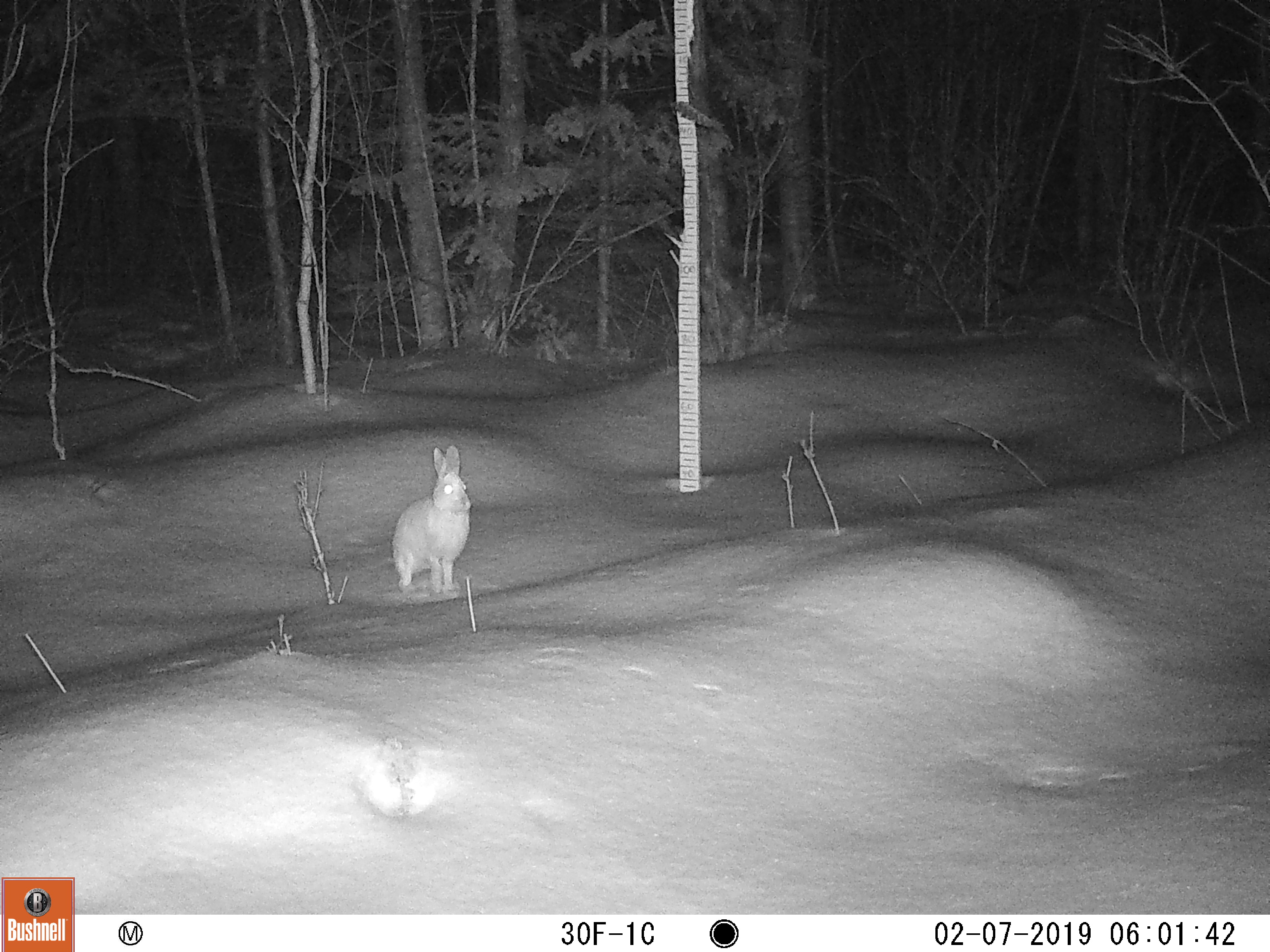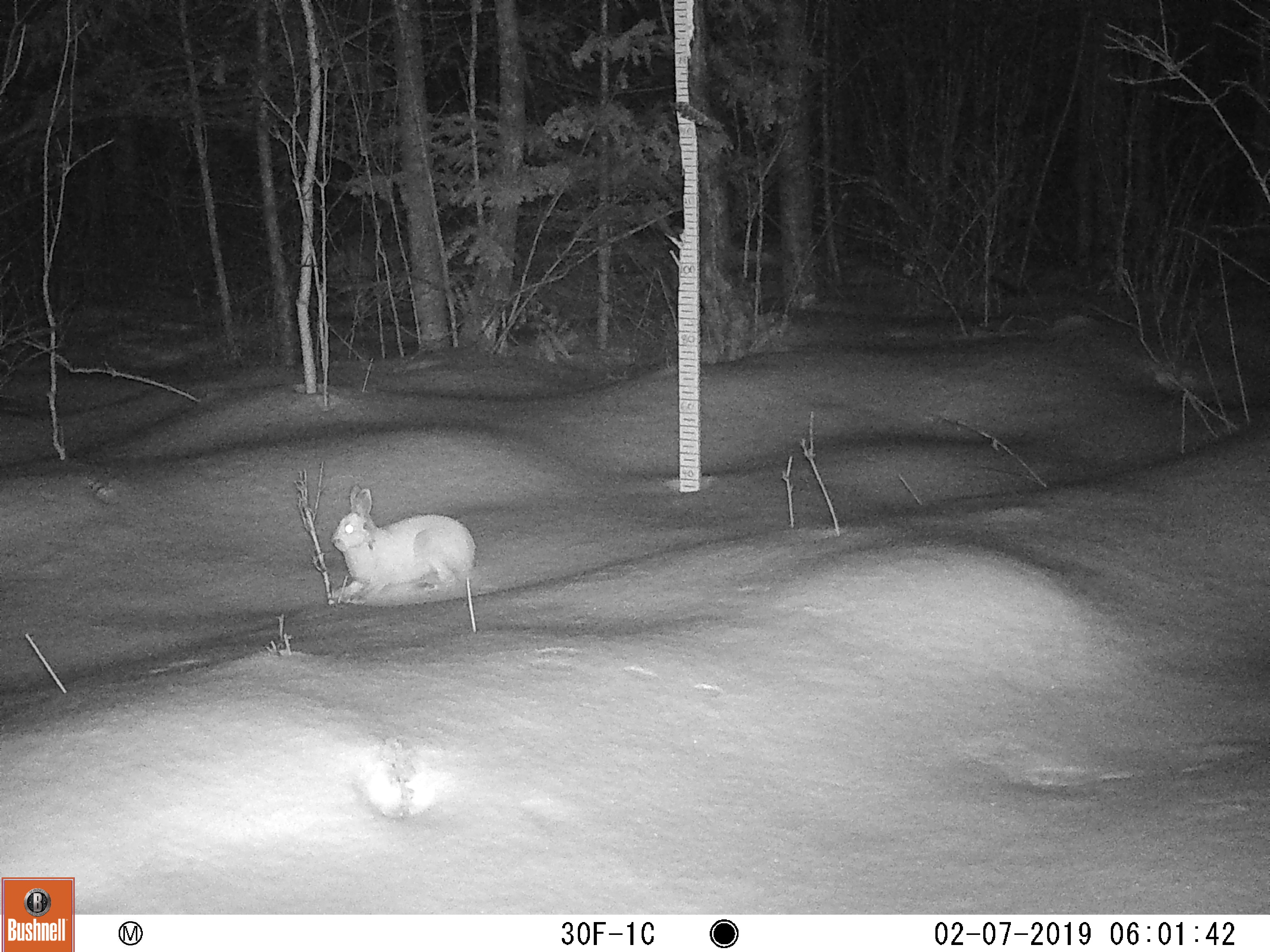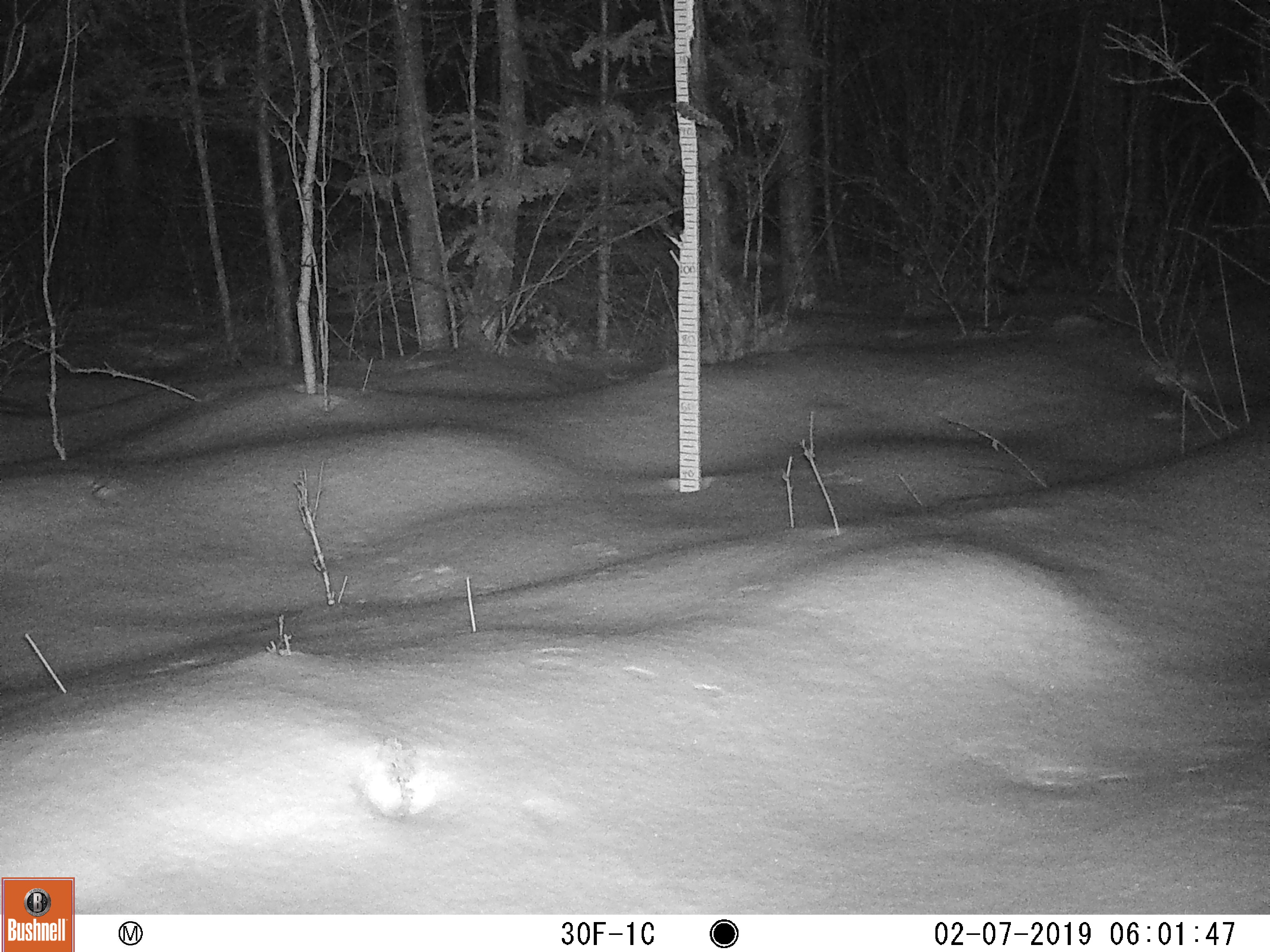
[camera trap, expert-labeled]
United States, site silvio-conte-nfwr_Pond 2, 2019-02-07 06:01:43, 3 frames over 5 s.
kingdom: Animalia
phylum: Chordata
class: Mammalia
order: Lagomorpha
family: Leporidae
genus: Lepus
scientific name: Lepus americanus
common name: snowshoe hare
Snowshoe hare (Lepus americanus).